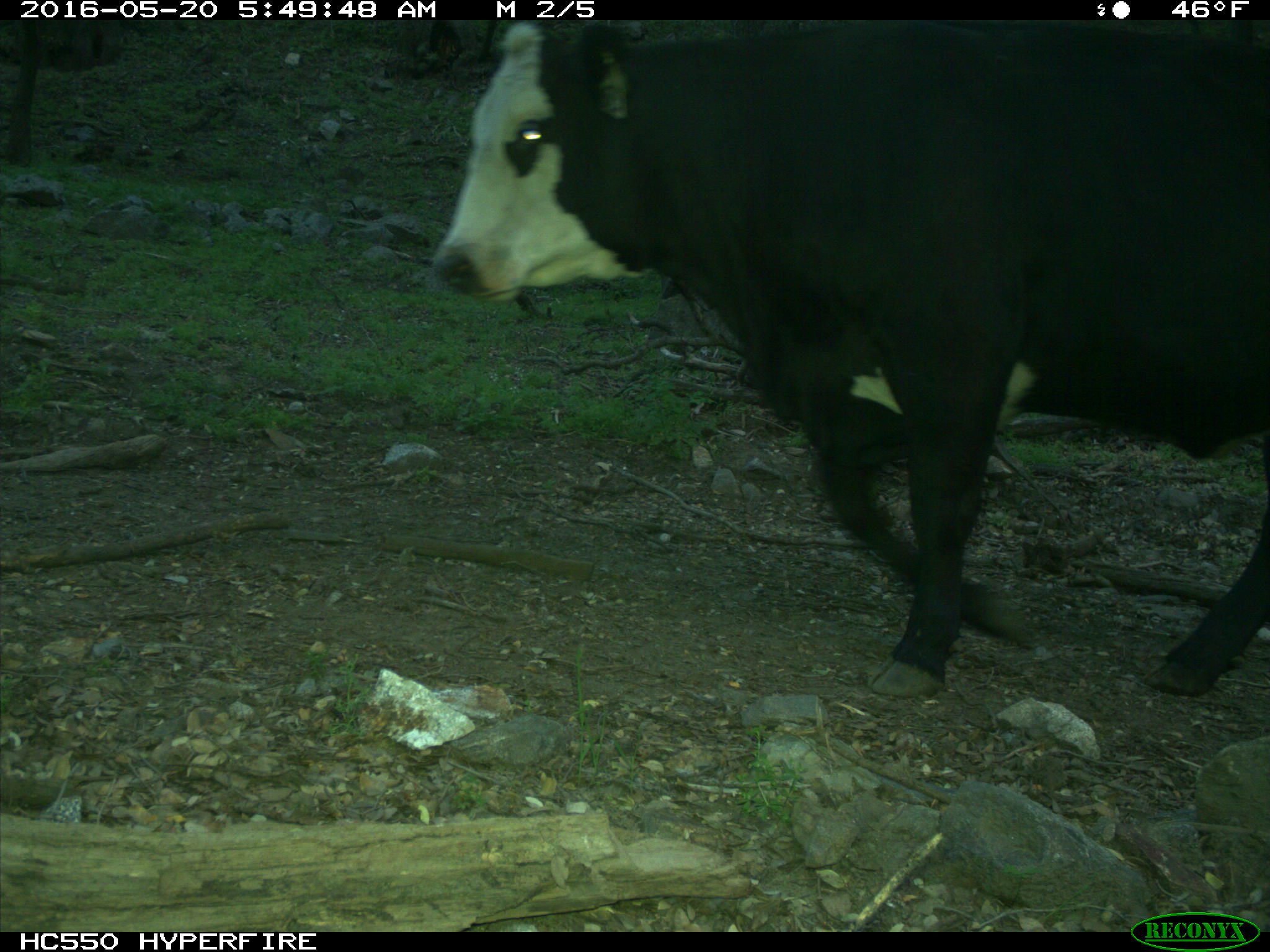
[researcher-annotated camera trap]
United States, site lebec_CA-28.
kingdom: Animalia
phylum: Chordata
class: Mammalia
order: Artiodactyla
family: Bovidae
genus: Bos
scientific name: Bos taurus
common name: domestic cow